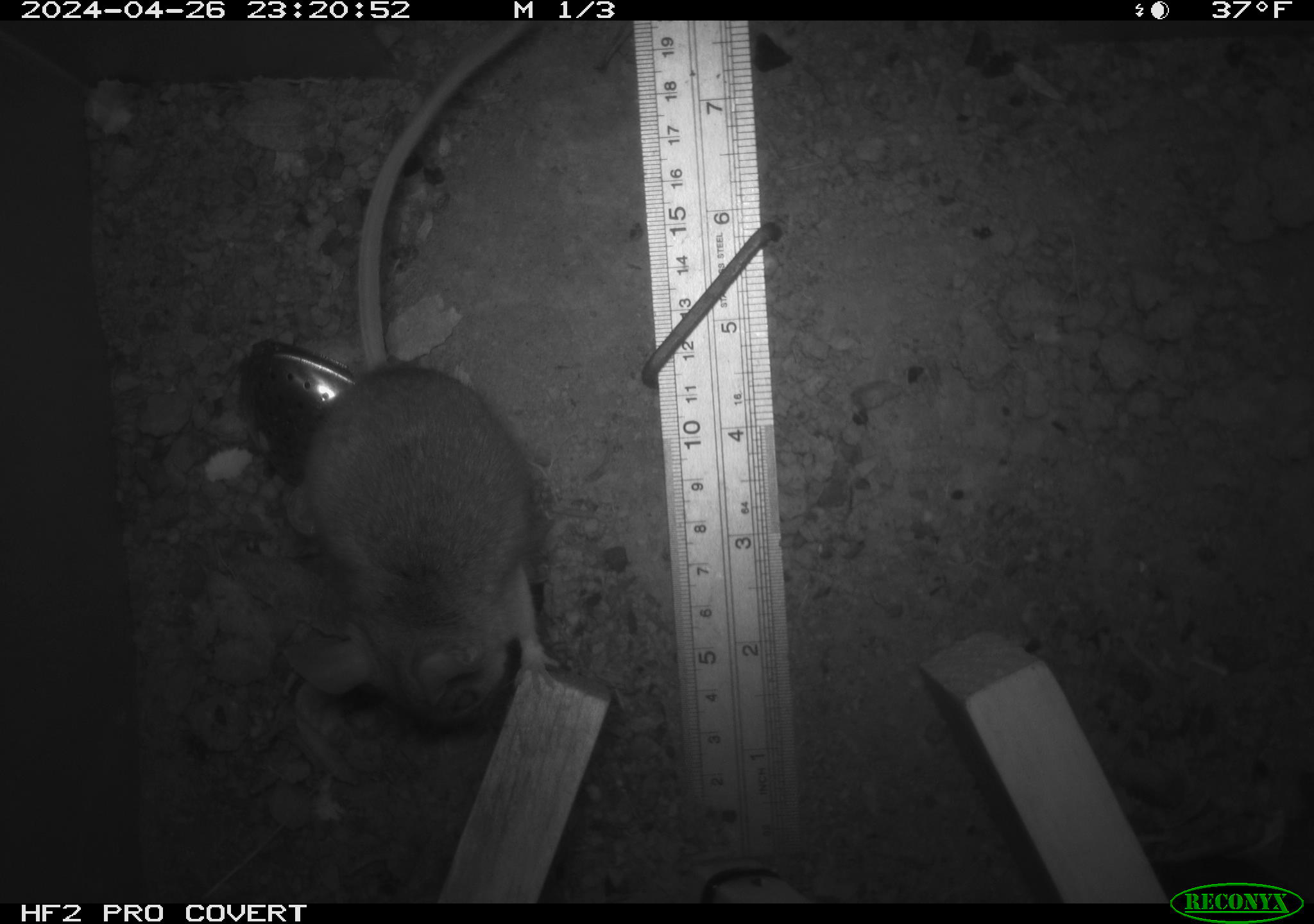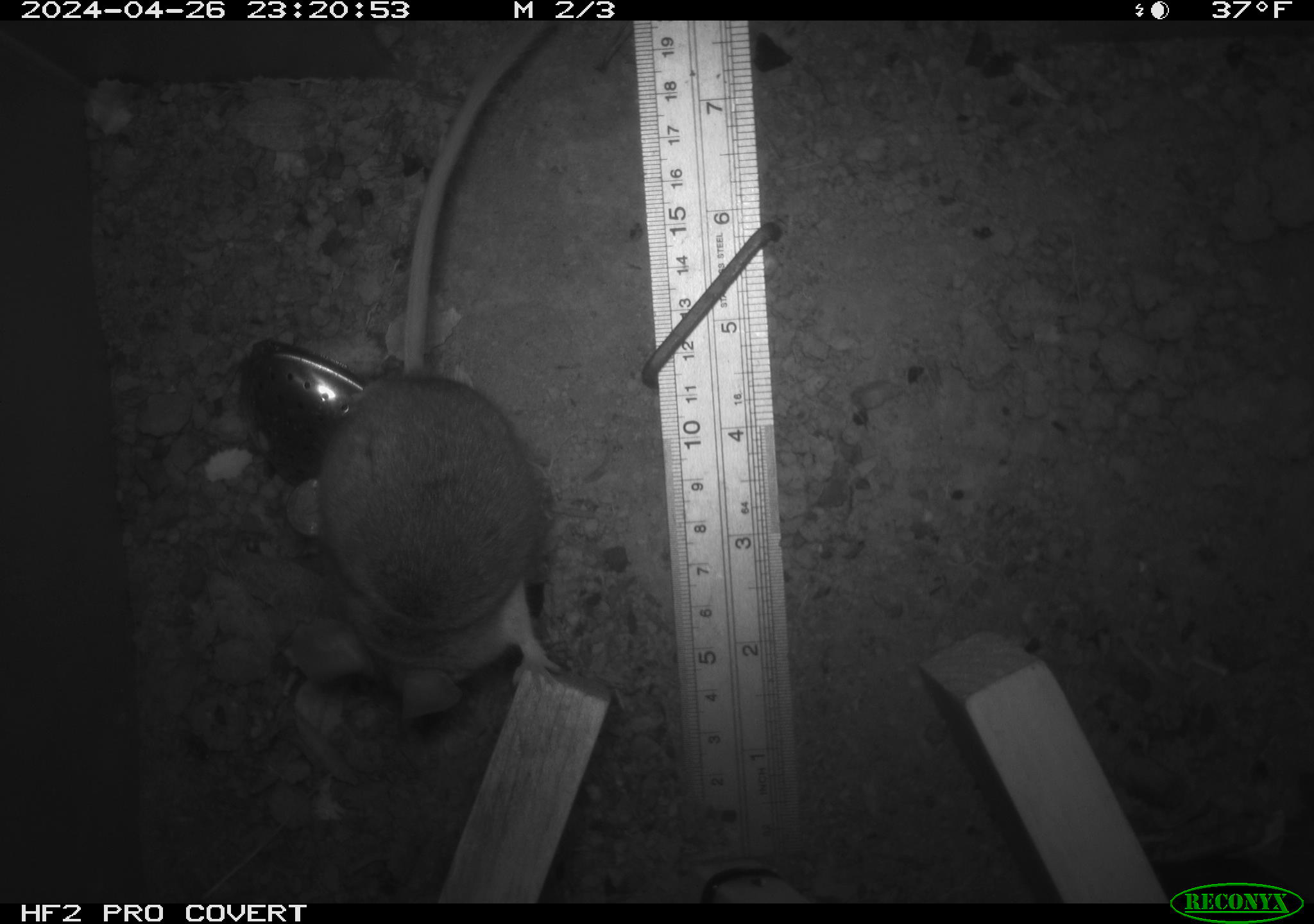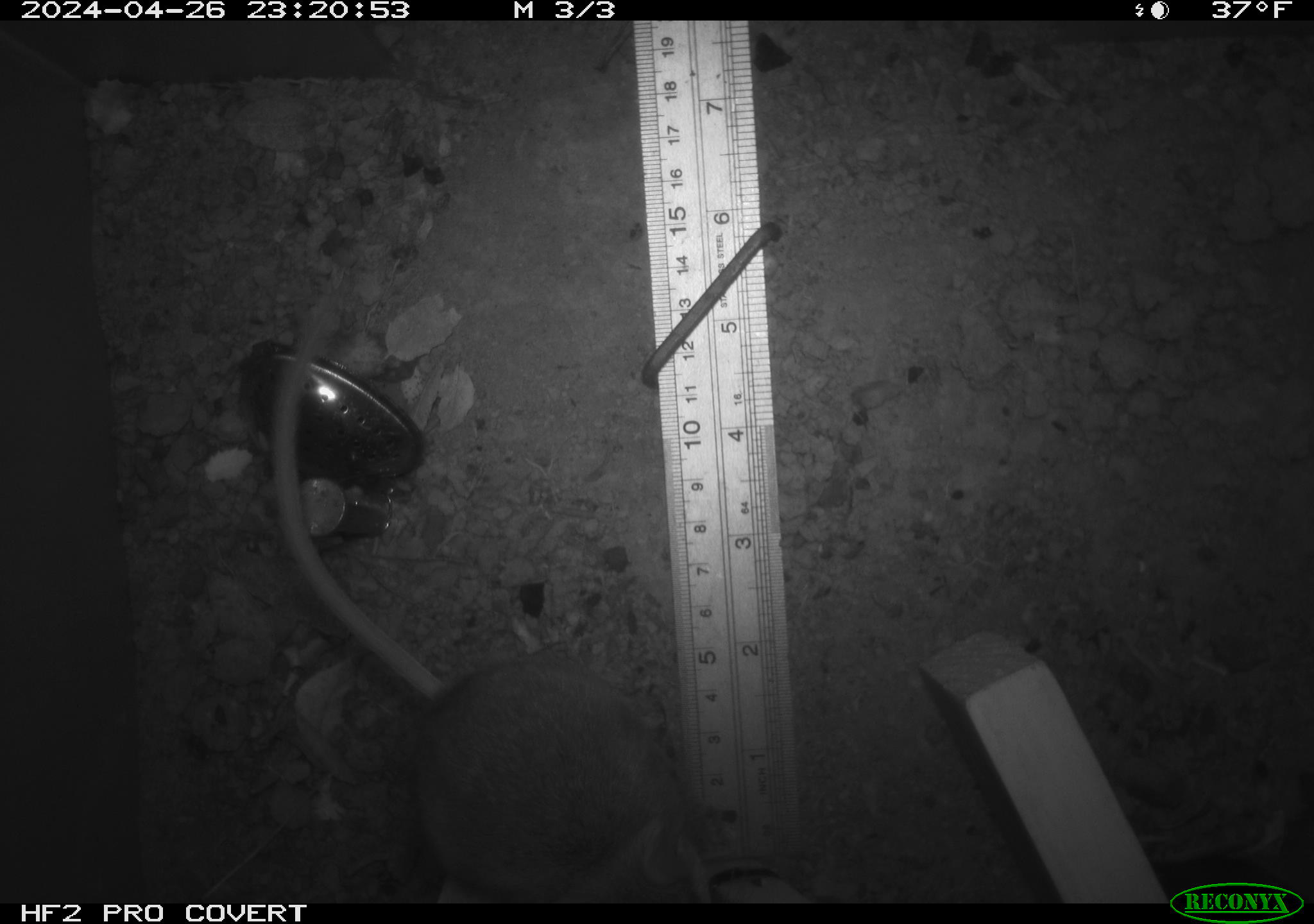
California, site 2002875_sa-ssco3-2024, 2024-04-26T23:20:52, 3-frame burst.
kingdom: Animalia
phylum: Chordata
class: Mammalia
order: Rodentia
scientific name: Rodentia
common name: rodent